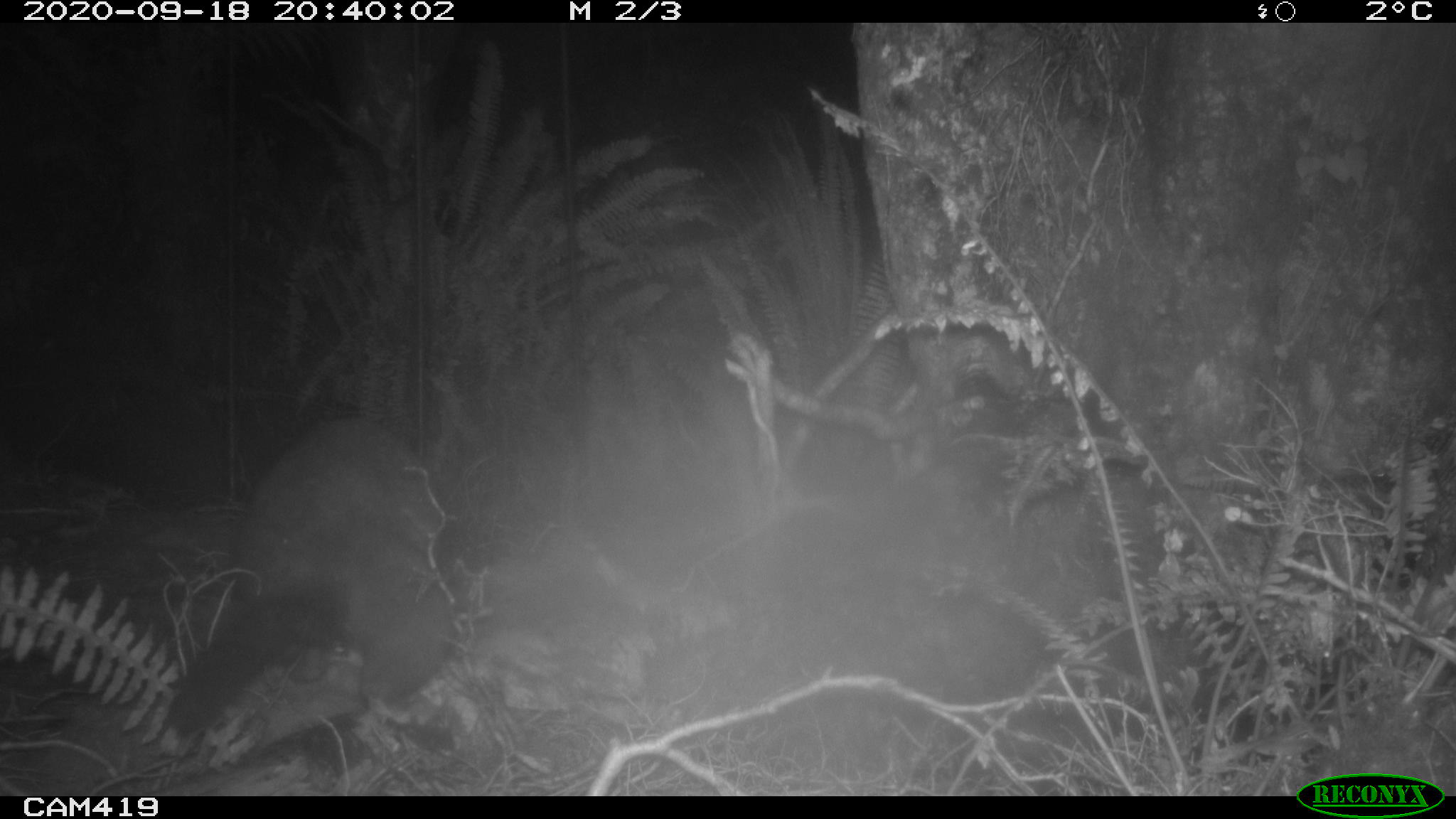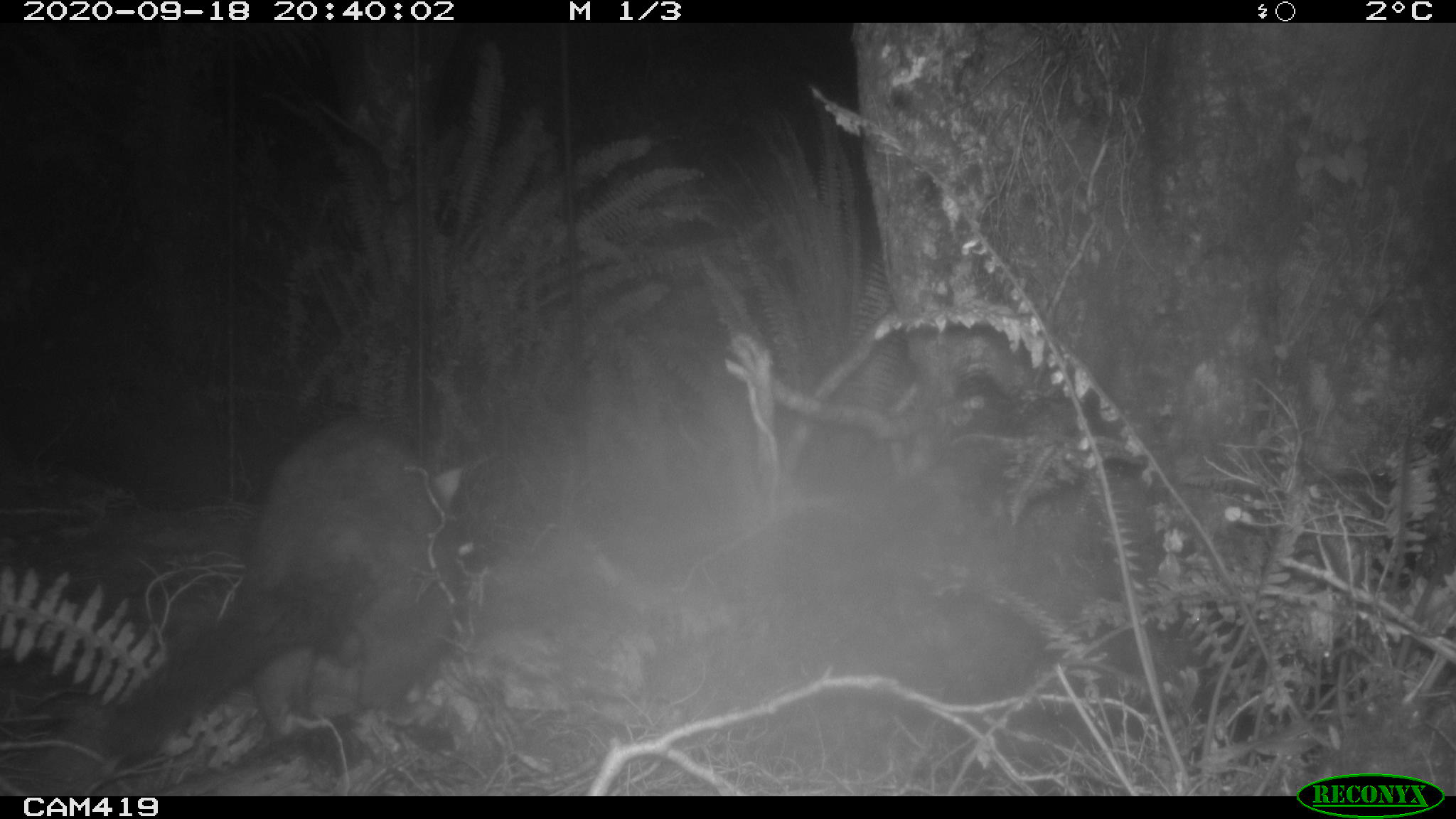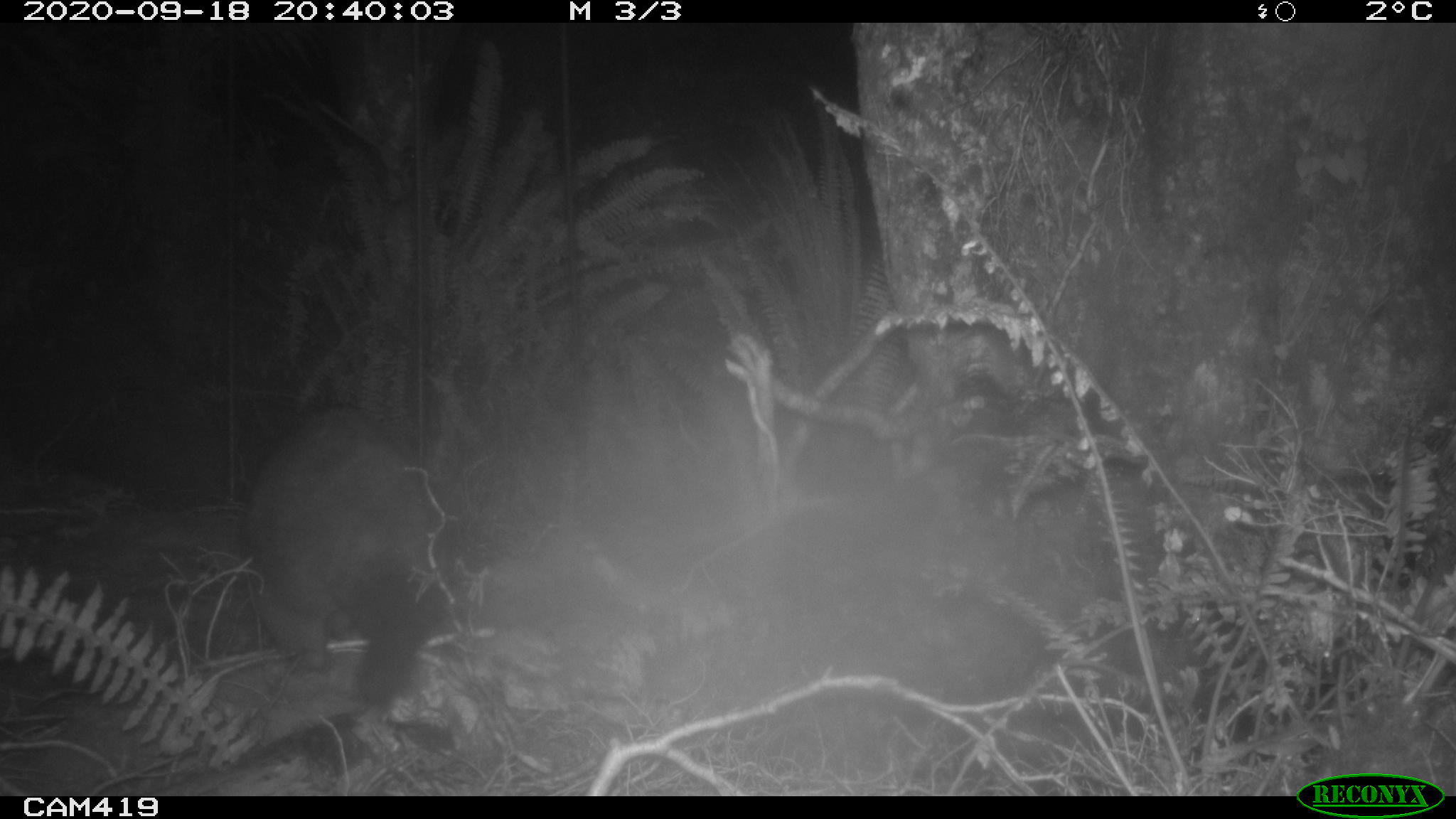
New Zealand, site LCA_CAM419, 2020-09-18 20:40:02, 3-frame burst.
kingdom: Animalia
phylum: Chordata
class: Mammalia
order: Diprotodontia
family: Phalangeridae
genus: Trichosurus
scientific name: Trichosurus vulpecula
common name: common brushtail possum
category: possum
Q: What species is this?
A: Possum (common brushtail possum) (Trichosurus vulpecula).